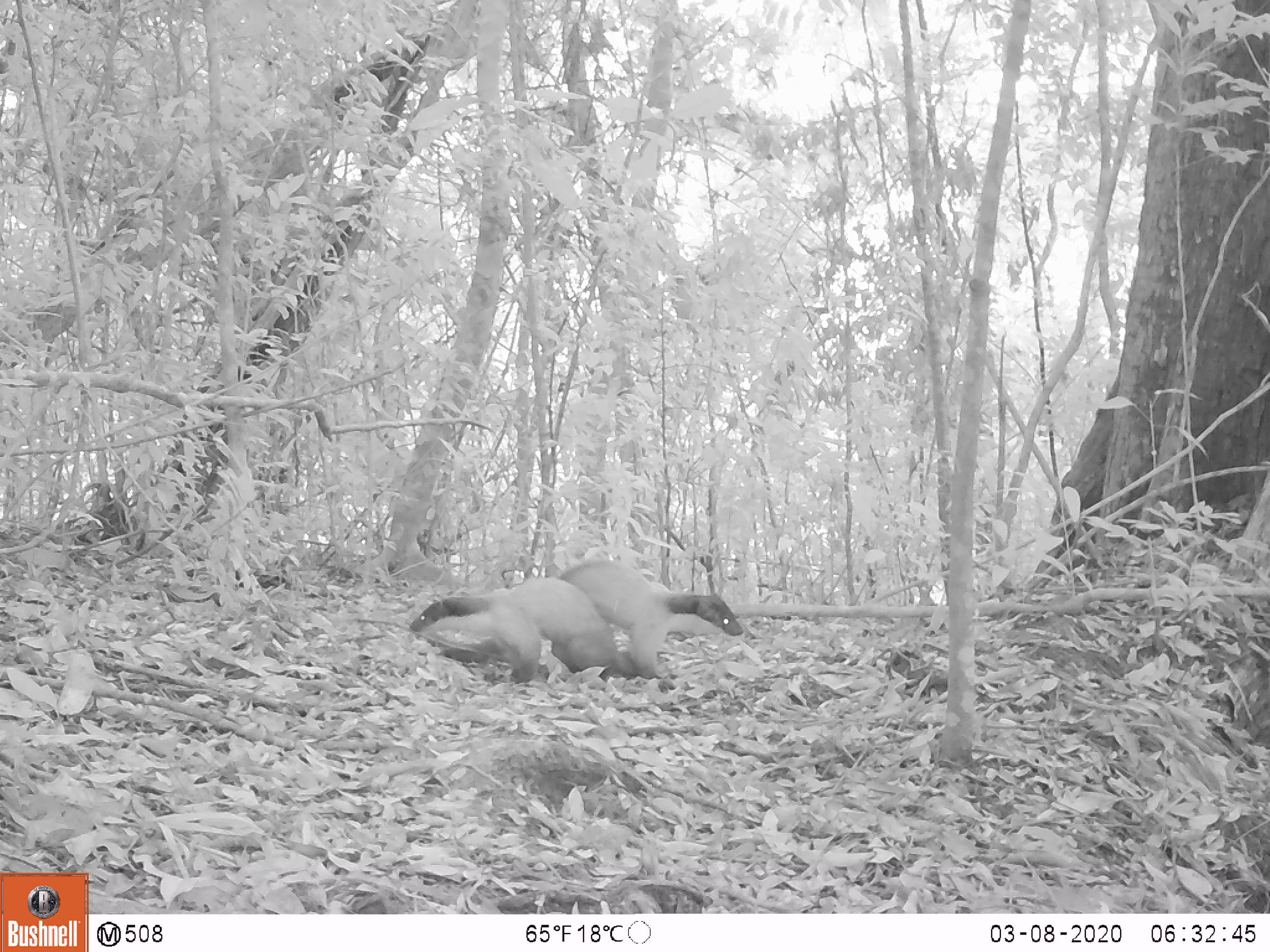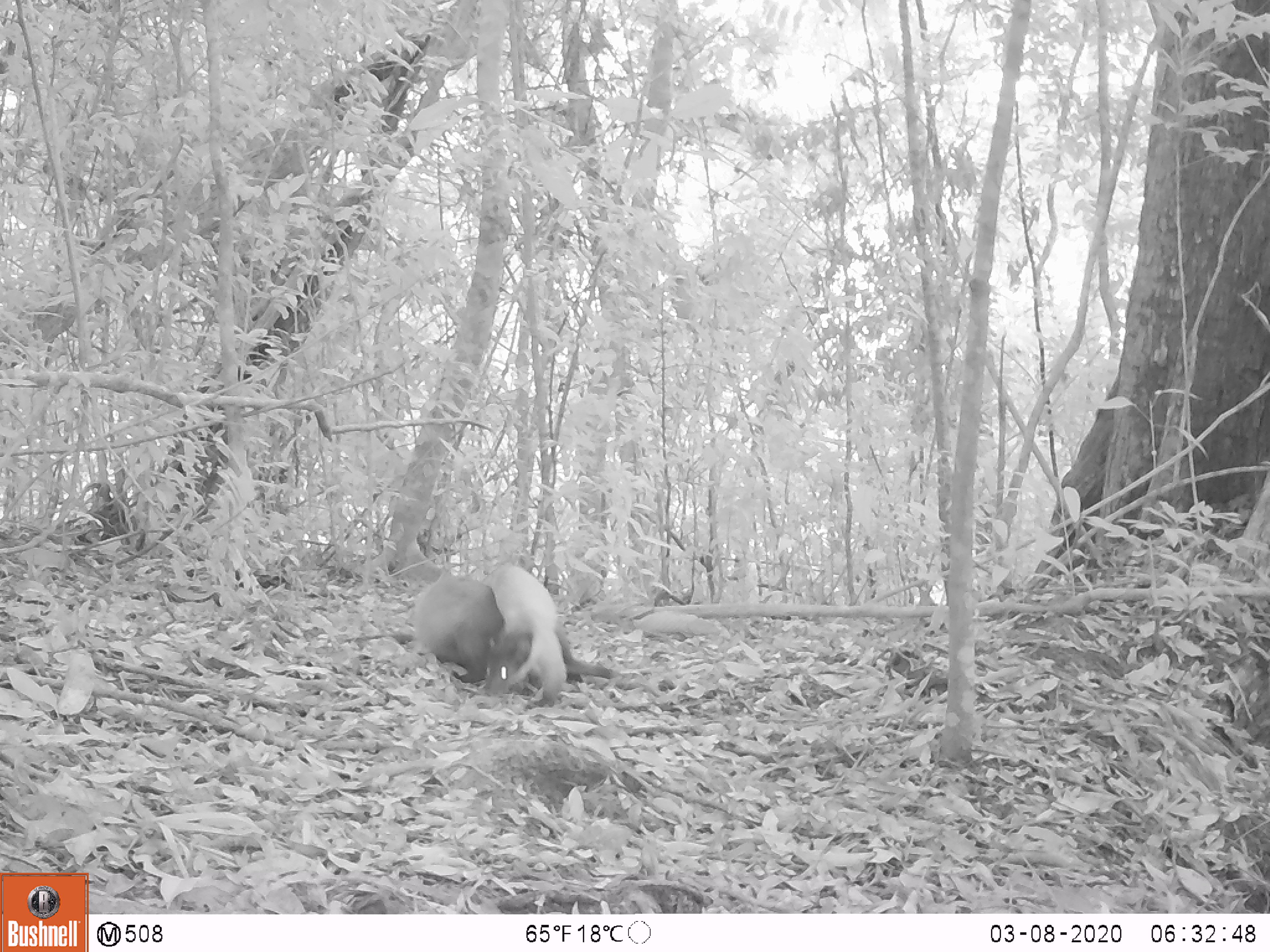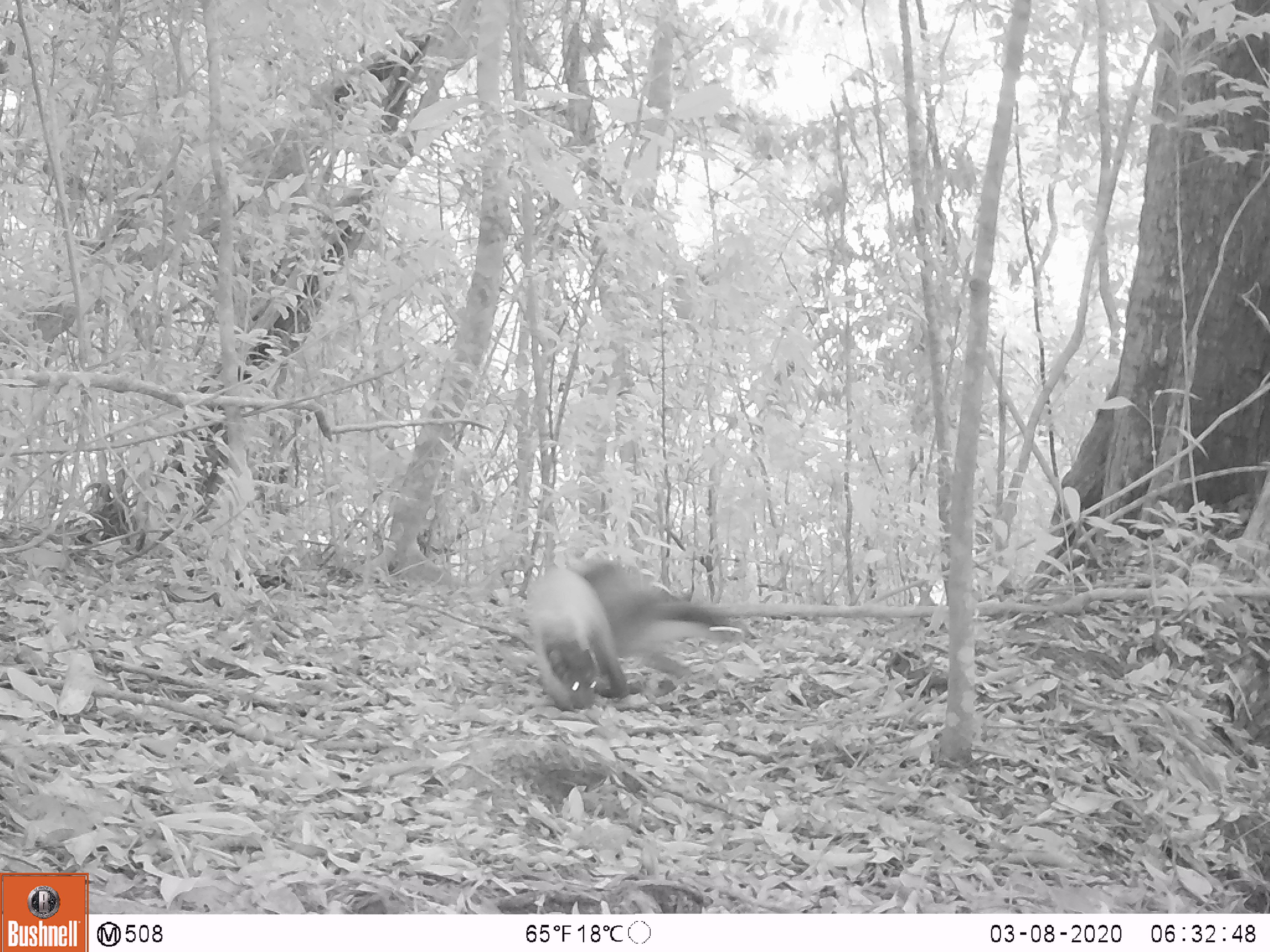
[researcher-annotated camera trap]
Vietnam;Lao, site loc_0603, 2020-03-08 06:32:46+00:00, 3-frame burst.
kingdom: Animalia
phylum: Chordata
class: Mammalia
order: Carnivora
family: Mustelidae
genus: Martes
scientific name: Martes flavigula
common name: yellow-throated marten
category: yellow throated marten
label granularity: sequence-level